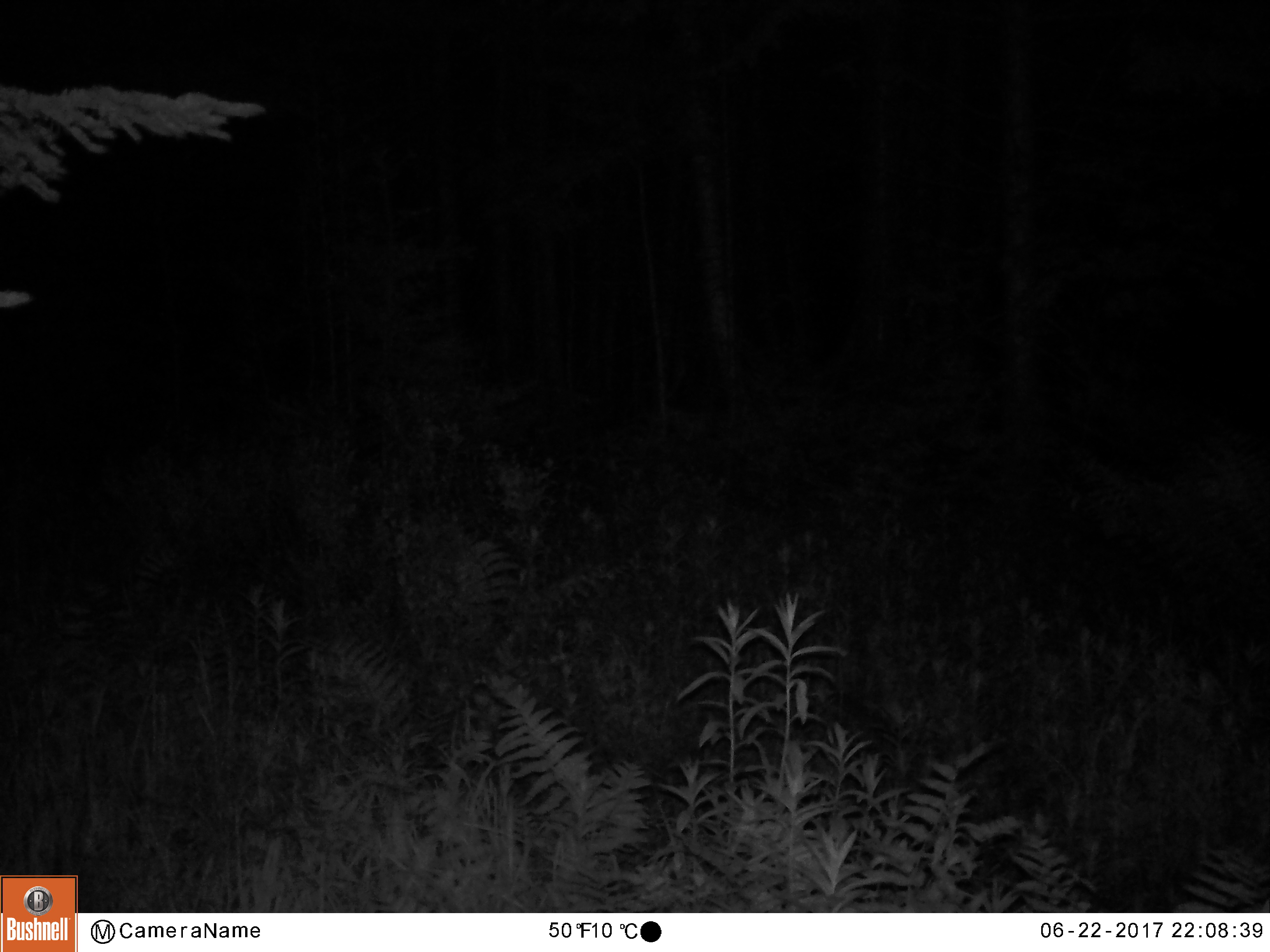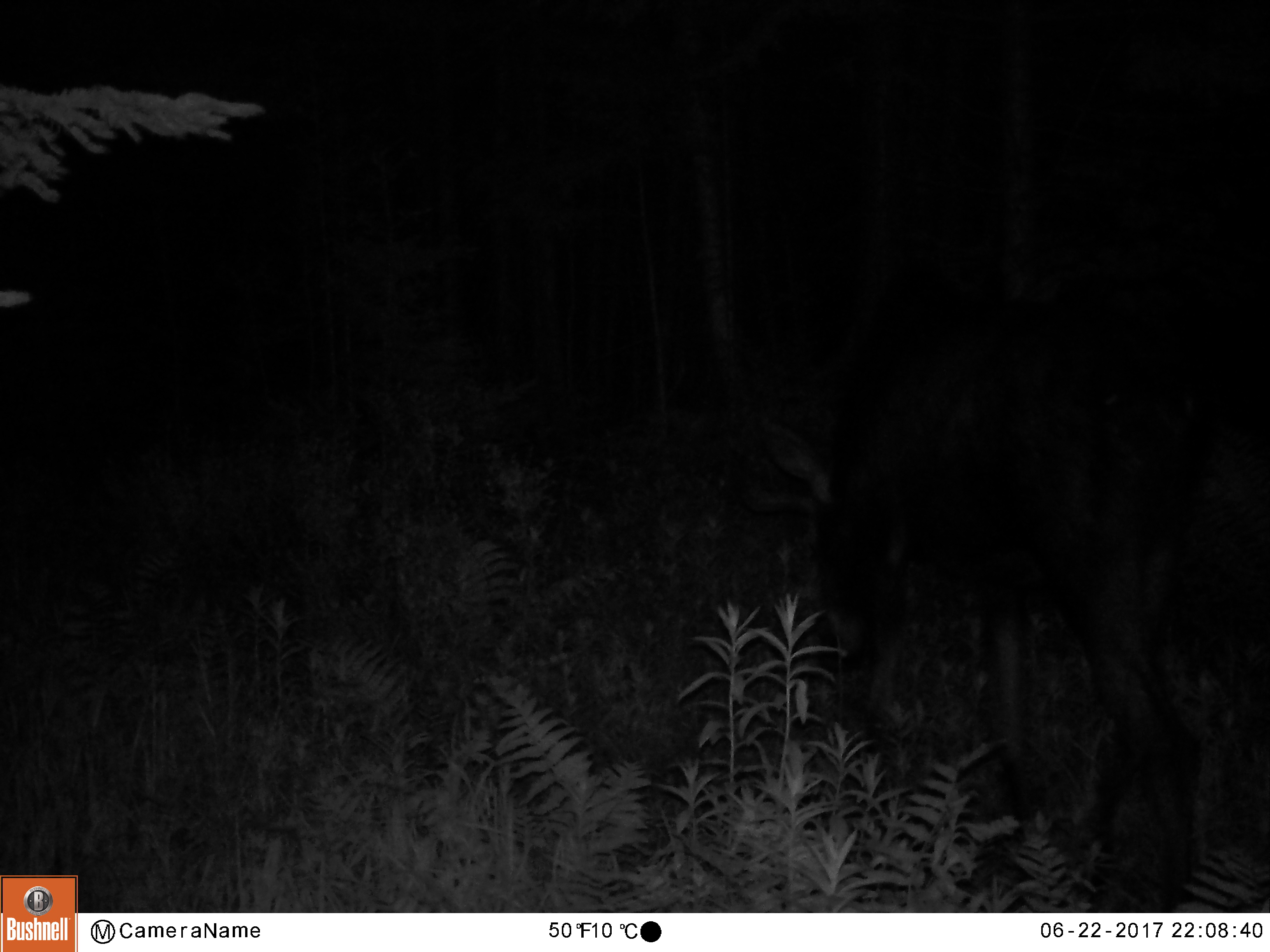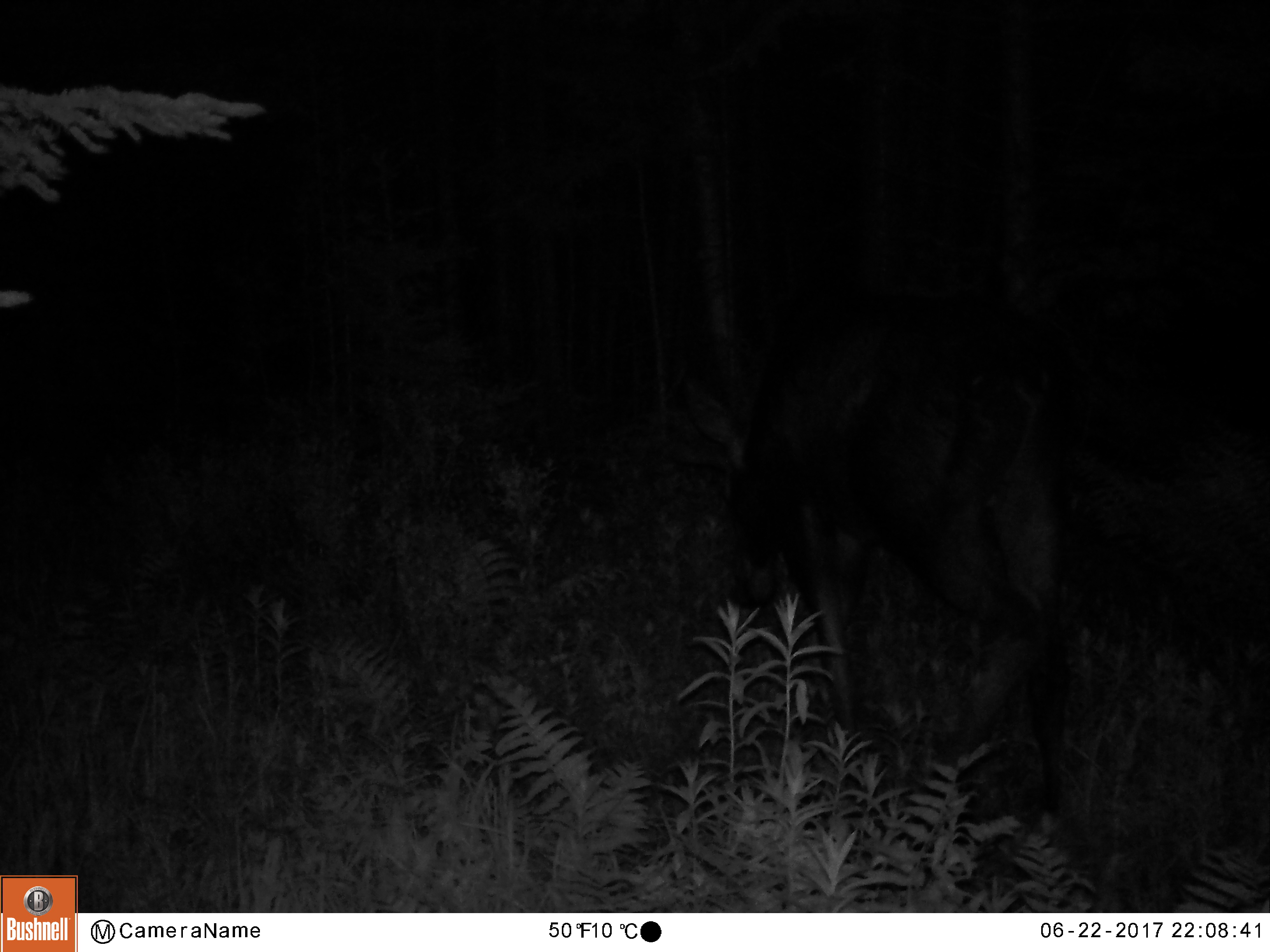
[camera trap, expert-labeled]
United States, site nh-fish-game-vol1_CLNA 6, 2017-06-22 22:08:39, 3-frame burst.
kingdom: Animalia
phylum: Chordata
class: Mammalia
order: Artiodactyla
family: Cervidae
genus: Alces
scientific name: Alces alces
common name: moose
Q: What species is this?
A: Moose (Alces alces).